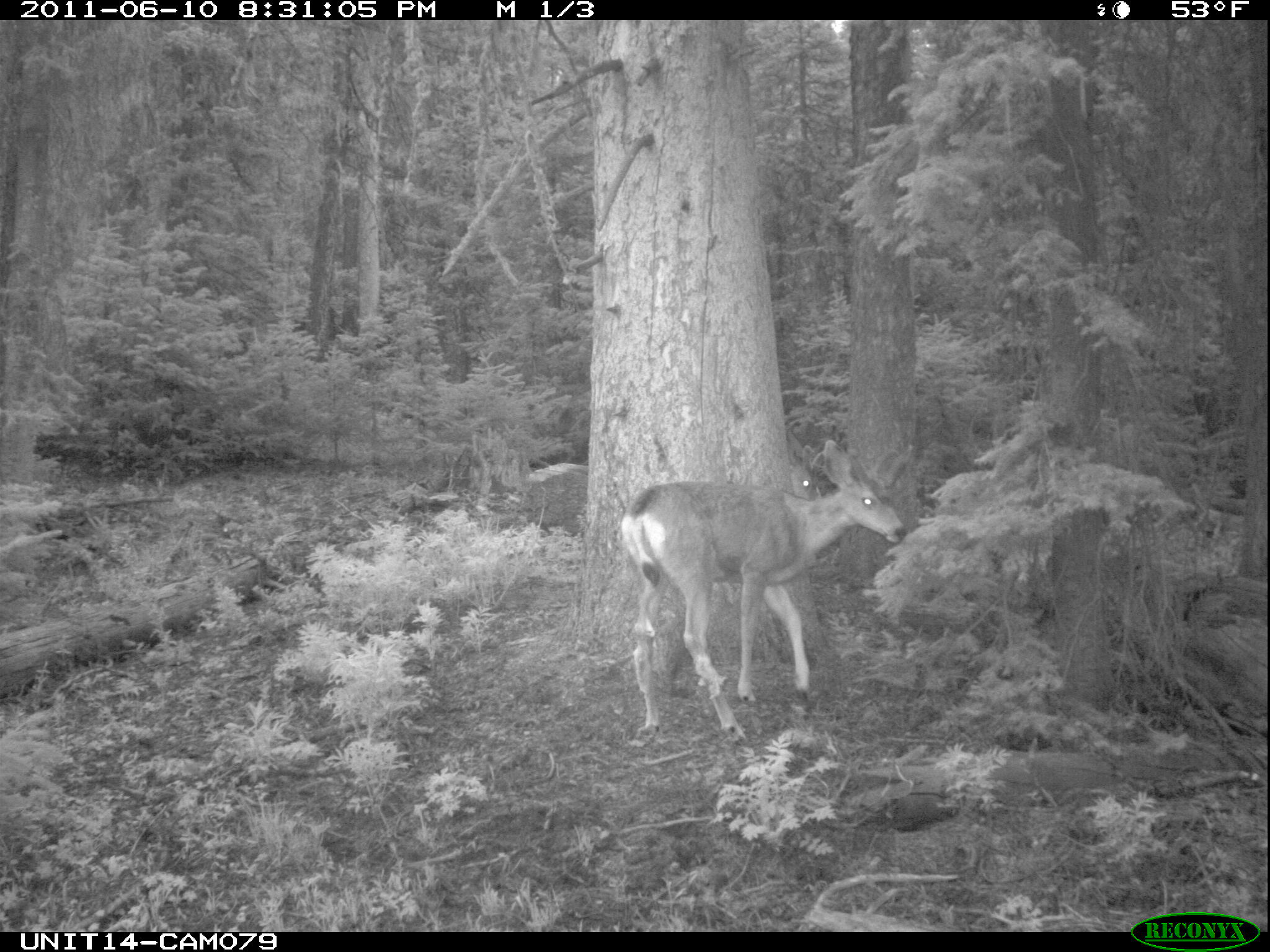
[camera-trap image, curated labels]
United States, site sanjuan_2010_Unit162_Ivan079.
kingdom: Animalia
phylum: Chordata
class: Mammalia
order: Artiodactyla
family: Cervidae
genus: Odocoileus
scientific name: Odocoileus hemionus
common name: mule deer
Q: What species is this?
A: Odocoileus hemionus (mule deer).